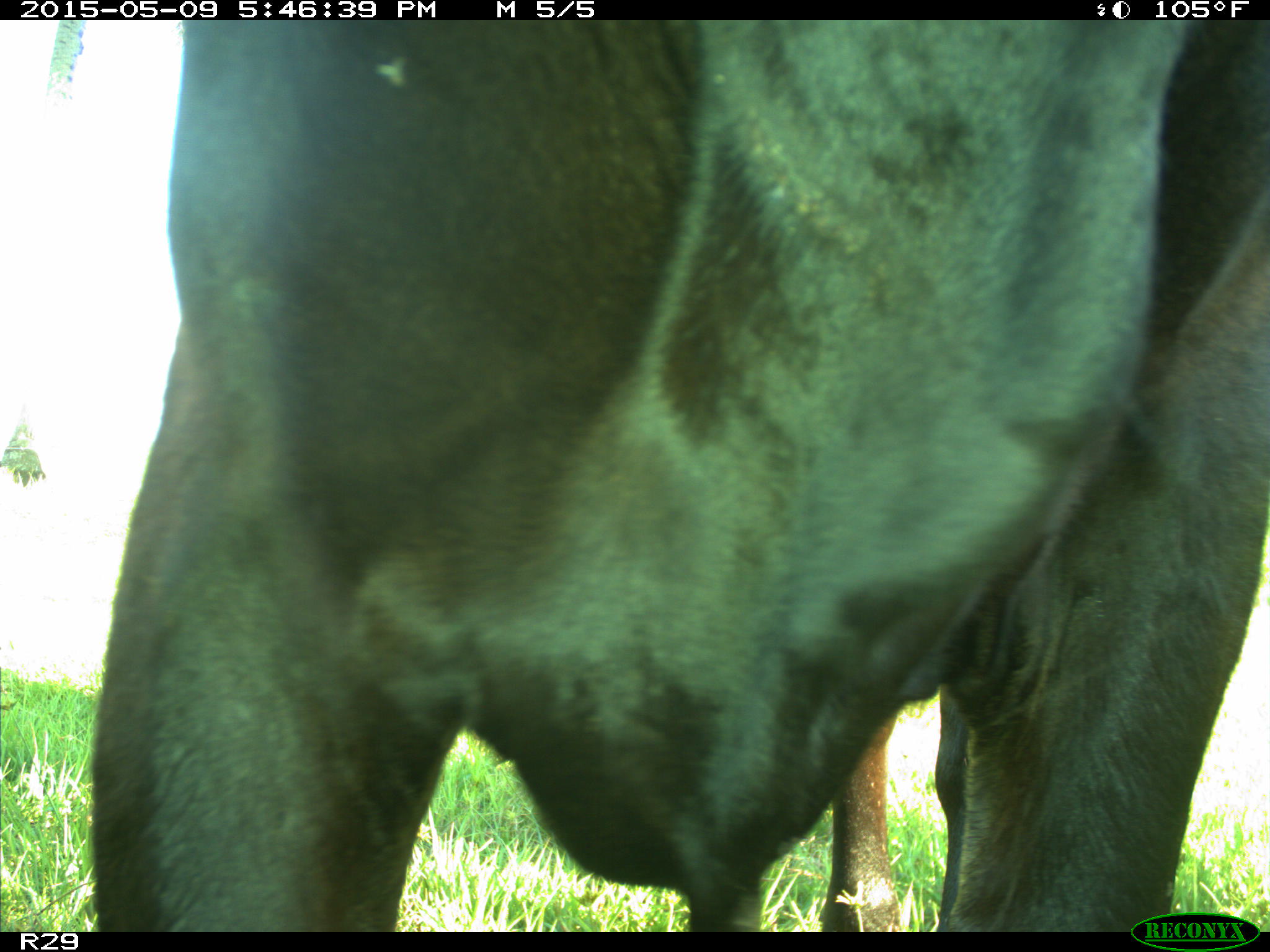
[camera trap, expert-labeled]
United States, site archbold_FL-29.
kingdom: Animalia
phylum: Chordata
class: Mammalia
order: Artiodactyla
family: Bovidae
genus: Bos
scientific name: Bos taurus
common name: domestic cow